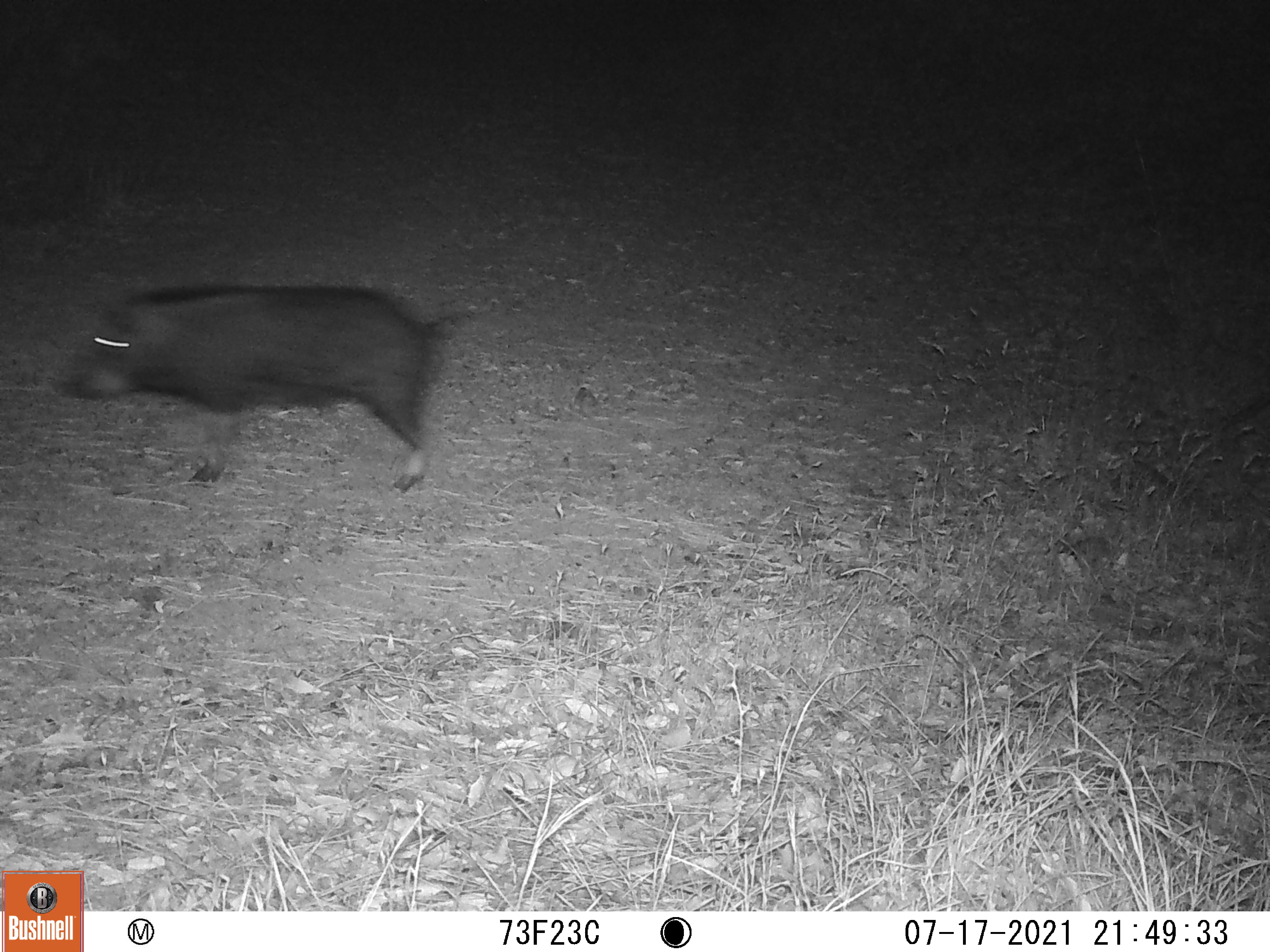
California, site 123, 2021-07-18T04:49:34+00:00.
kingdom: Animalia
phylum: Chordata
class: Mammalia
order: Artiodactyla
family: Suidae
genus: Sus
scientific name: Sus scrofa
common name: wild boar